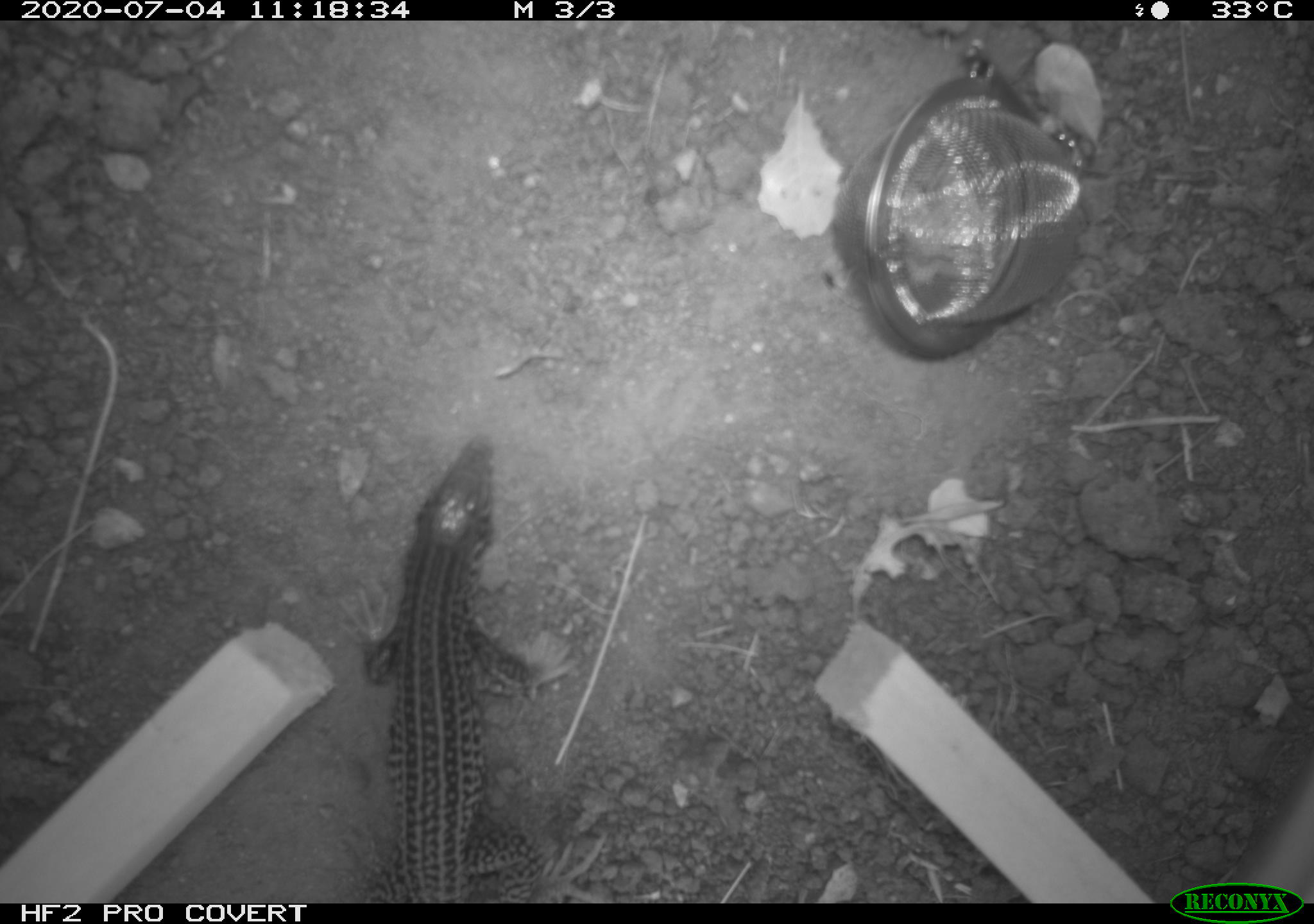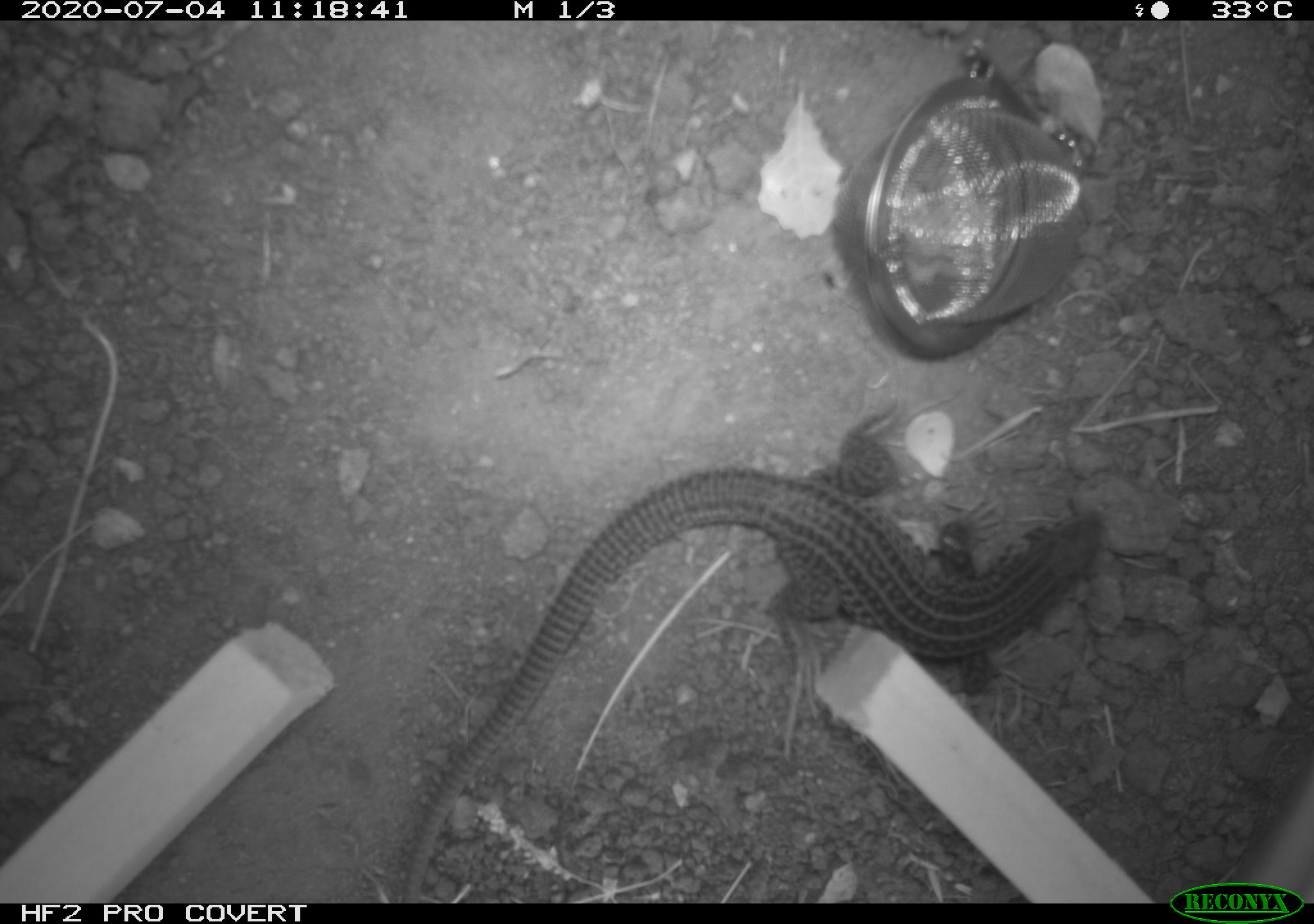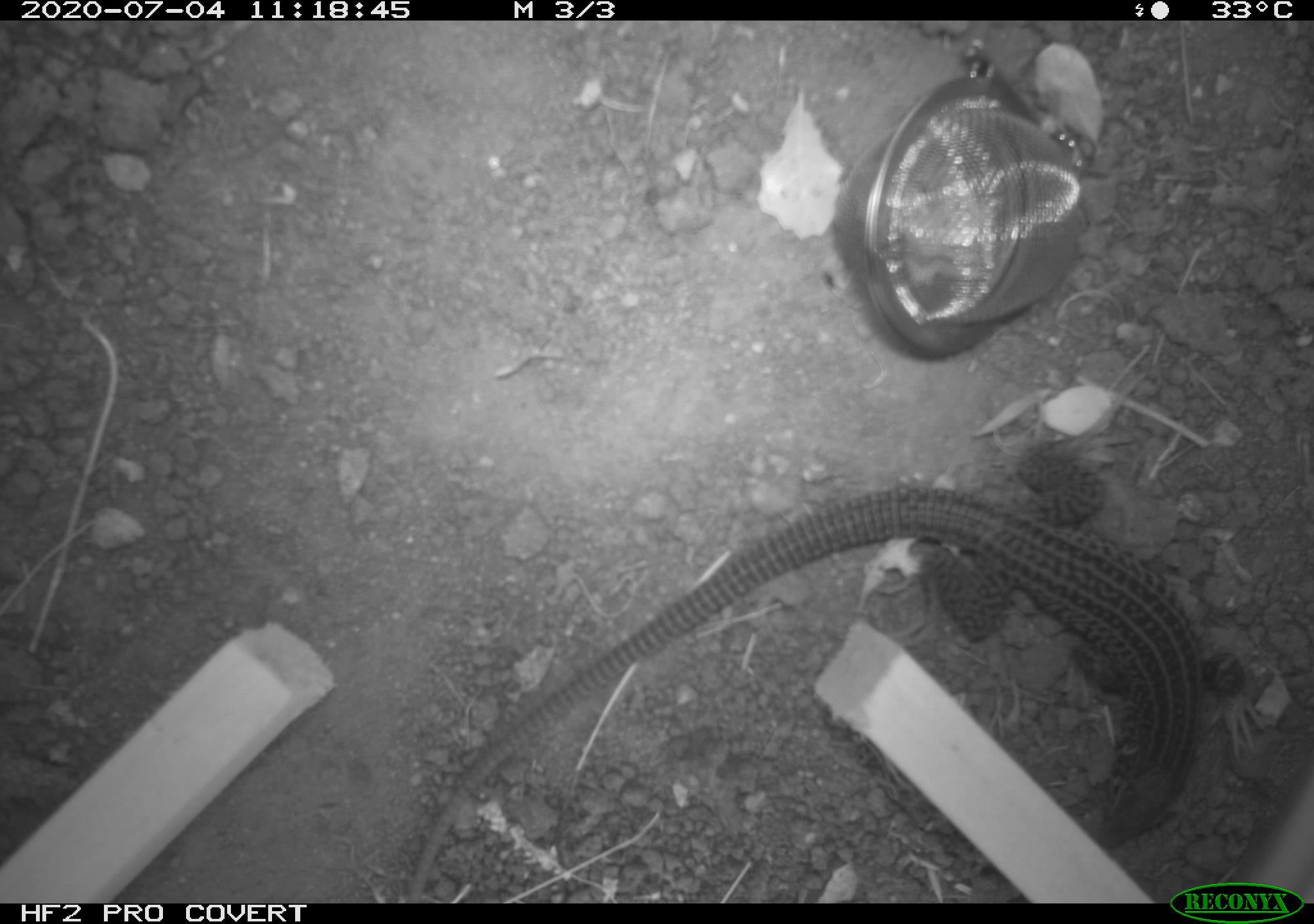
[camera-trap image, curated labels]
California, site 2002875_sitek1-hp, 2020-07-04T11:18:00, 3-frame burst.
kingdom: Animalia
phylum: Chordata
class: Reptilia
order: Squamata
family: Teiidae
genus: Aspidoscelis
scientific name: Aspidoscelis tigris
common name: western whiptail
Western whiptail (Aspidoscelis tigris).